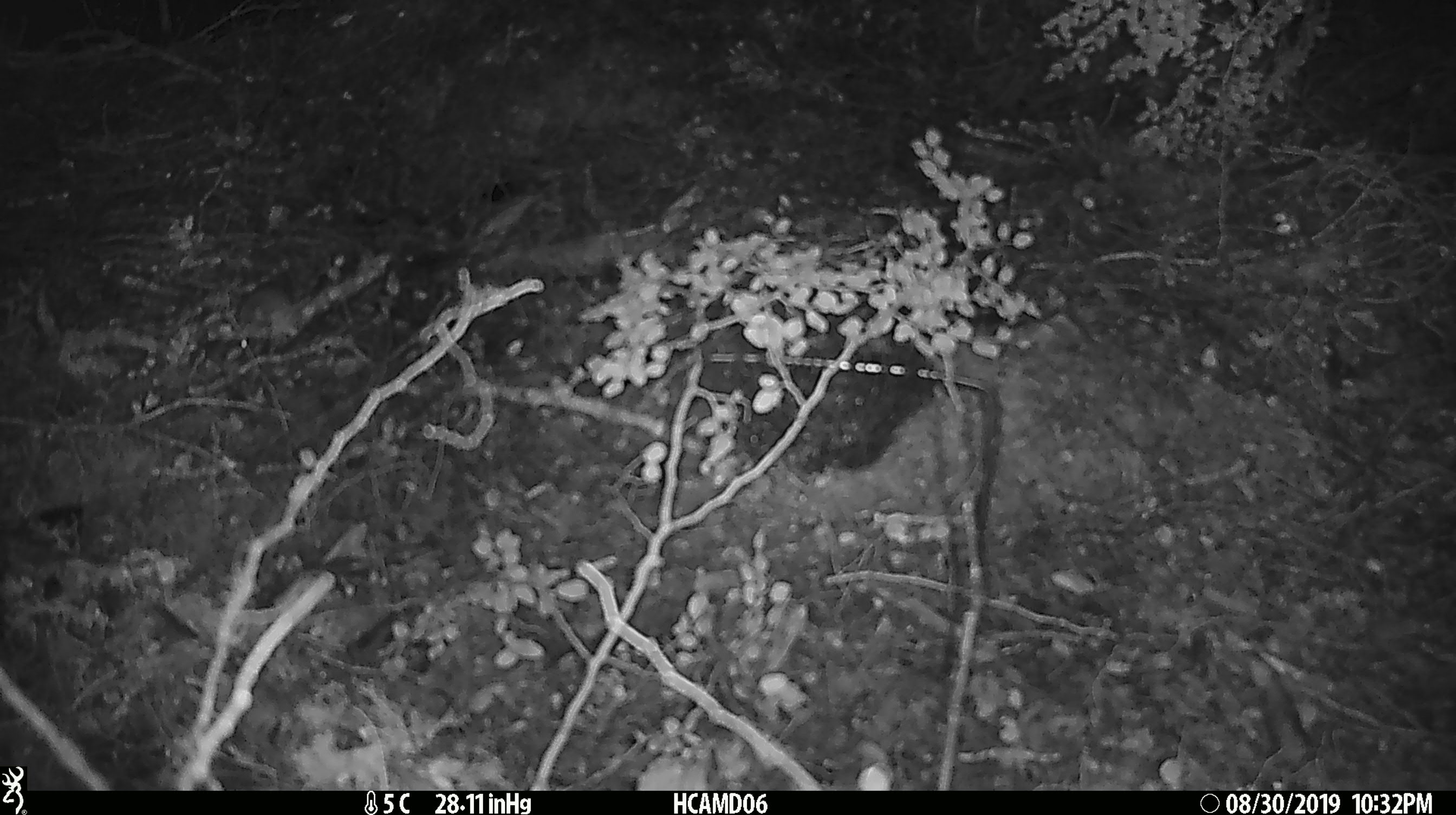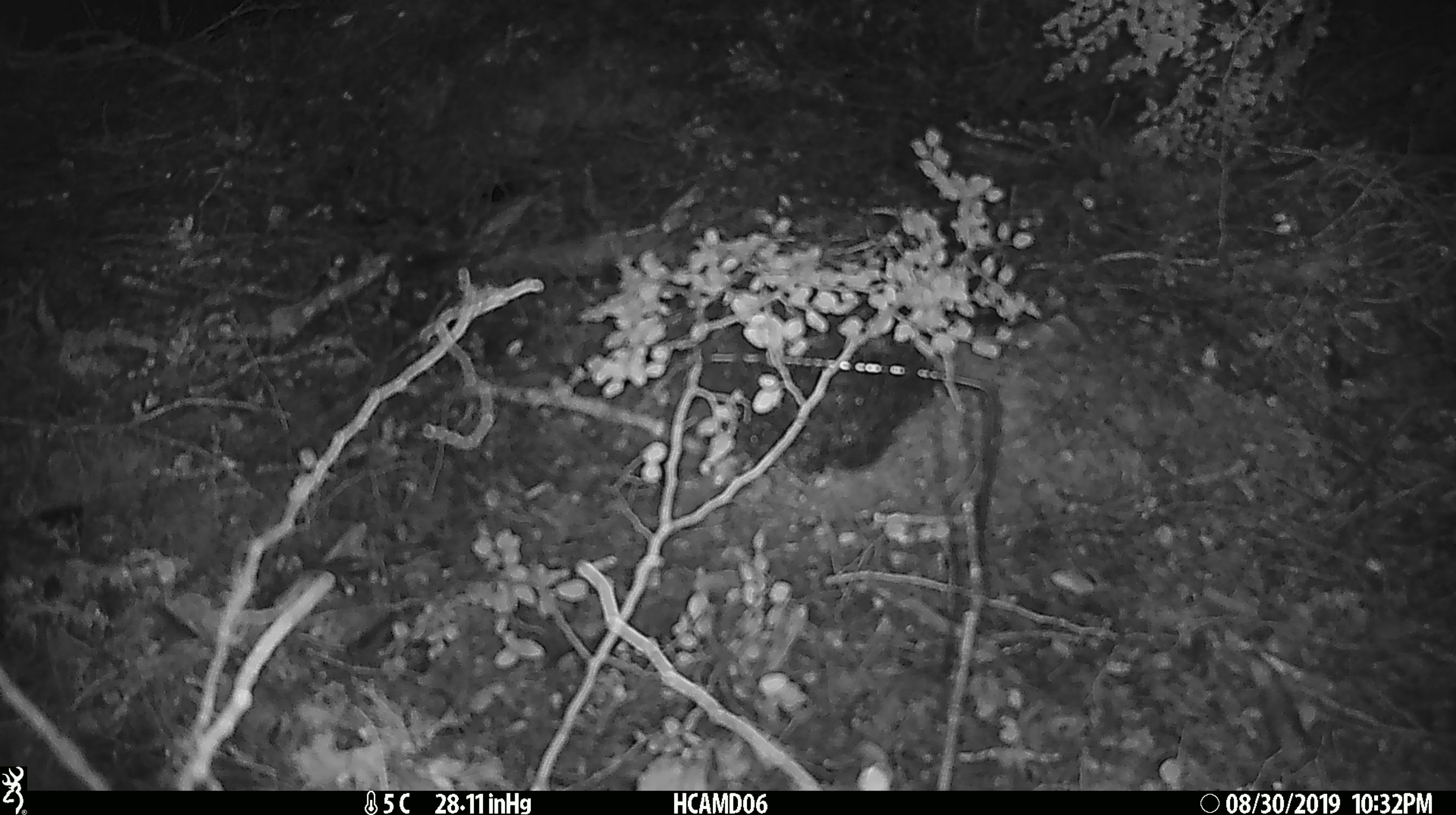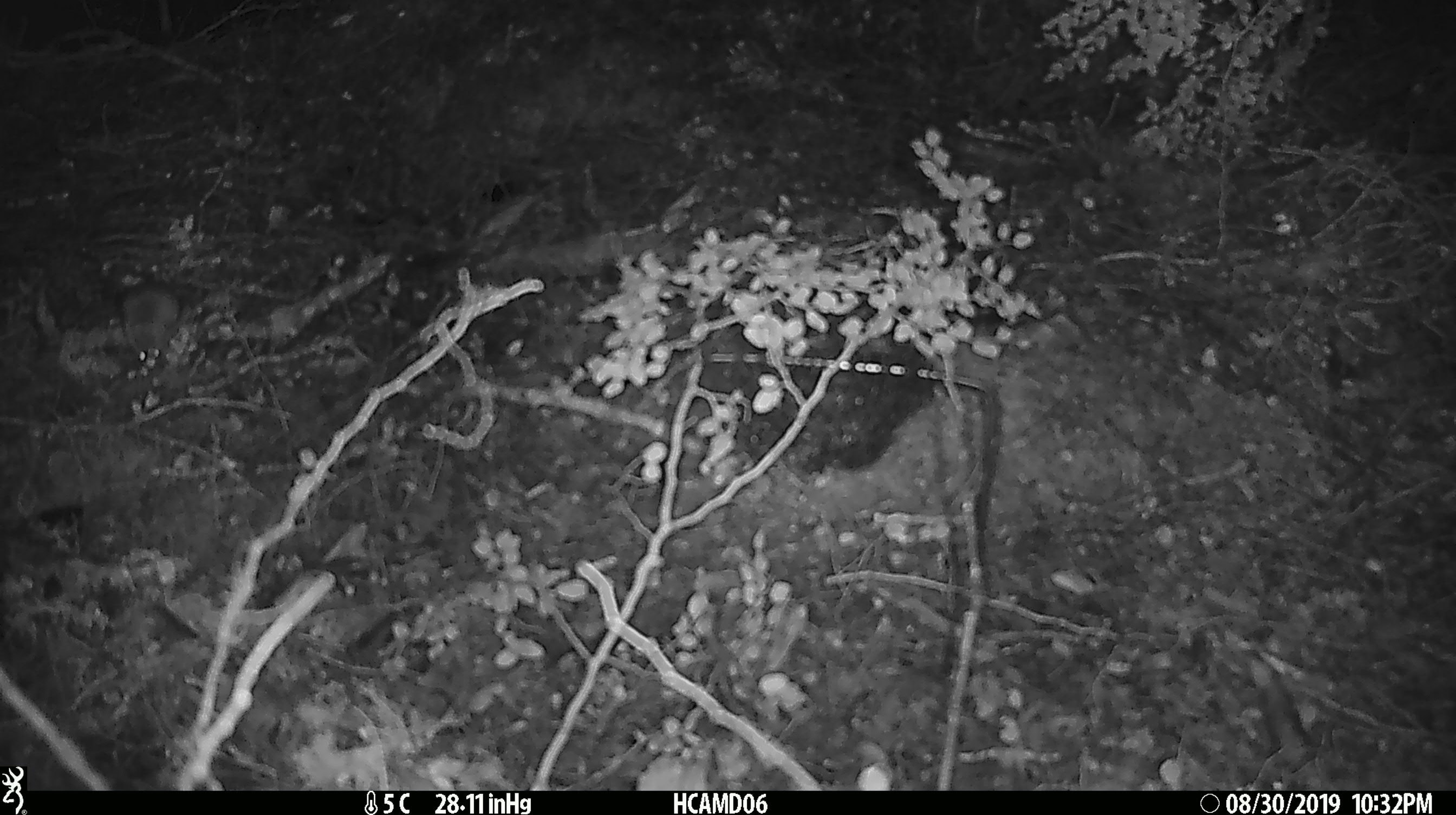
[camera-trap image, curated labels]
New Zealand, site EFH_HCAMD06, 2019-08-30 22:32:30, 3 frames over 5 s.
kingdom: Animalia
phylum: Chordata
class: Mammalia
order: Rodentia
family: Muridae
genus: Mus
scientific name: Mus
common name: mouse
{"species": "mouse (Mus)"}